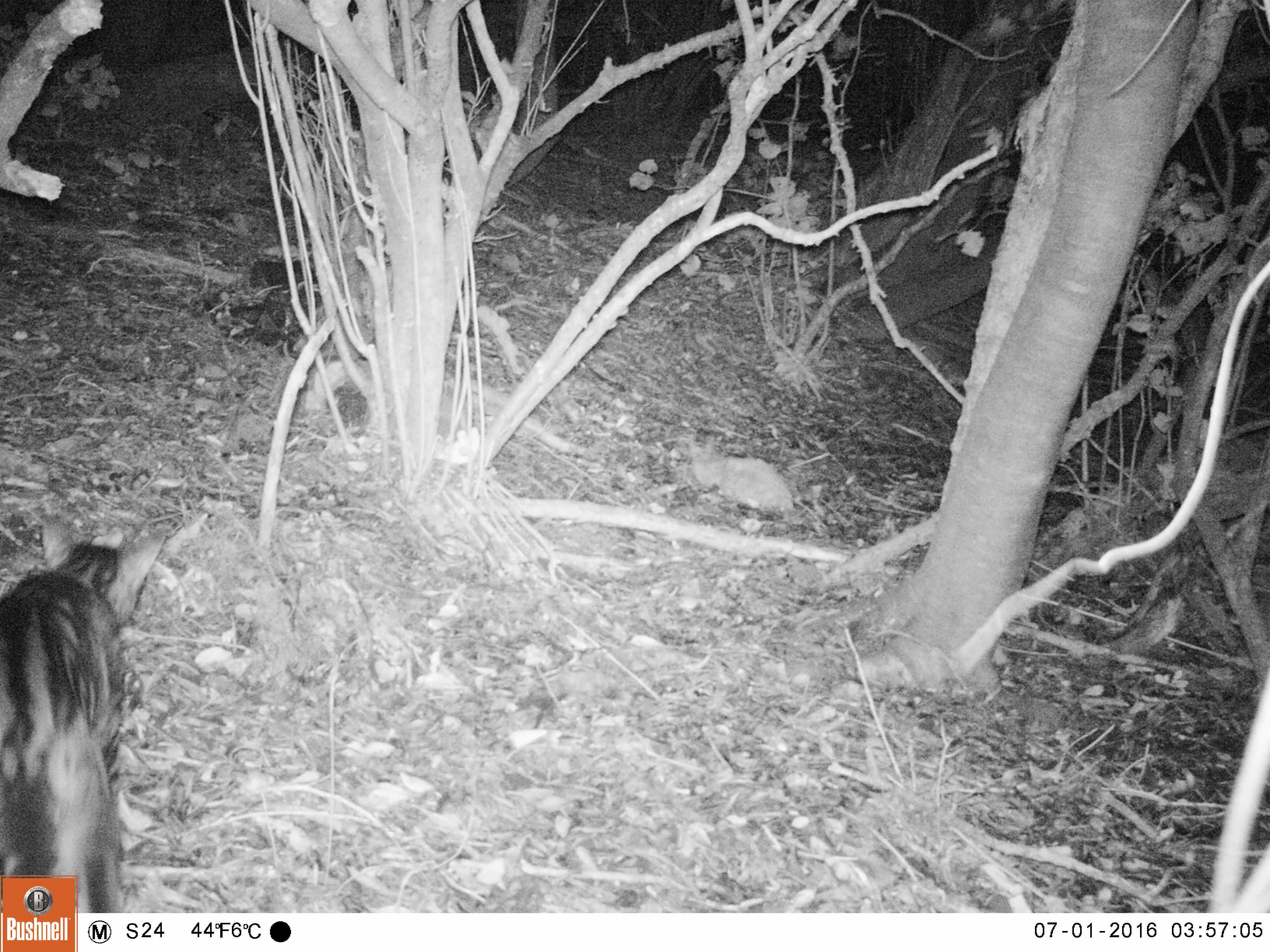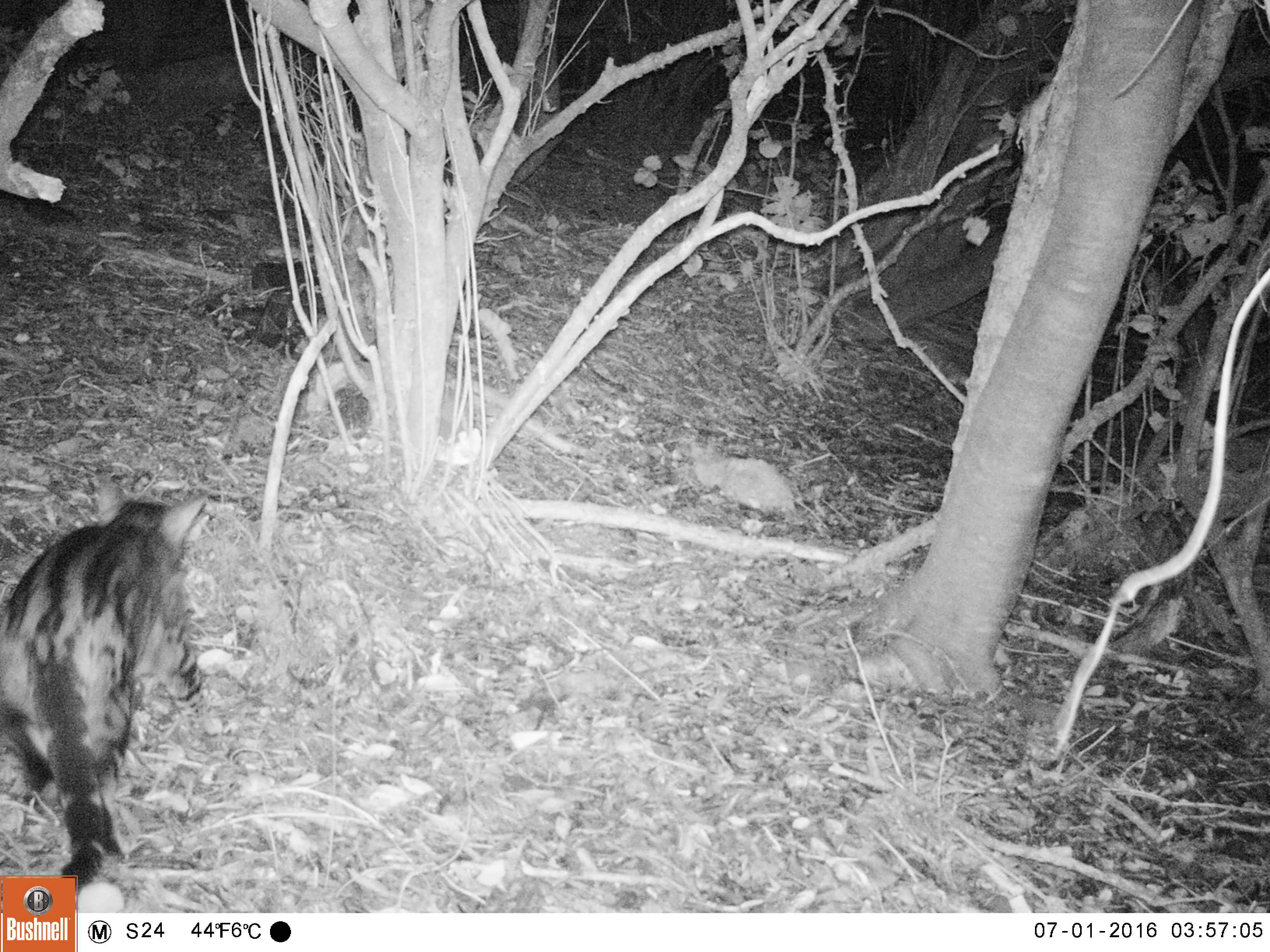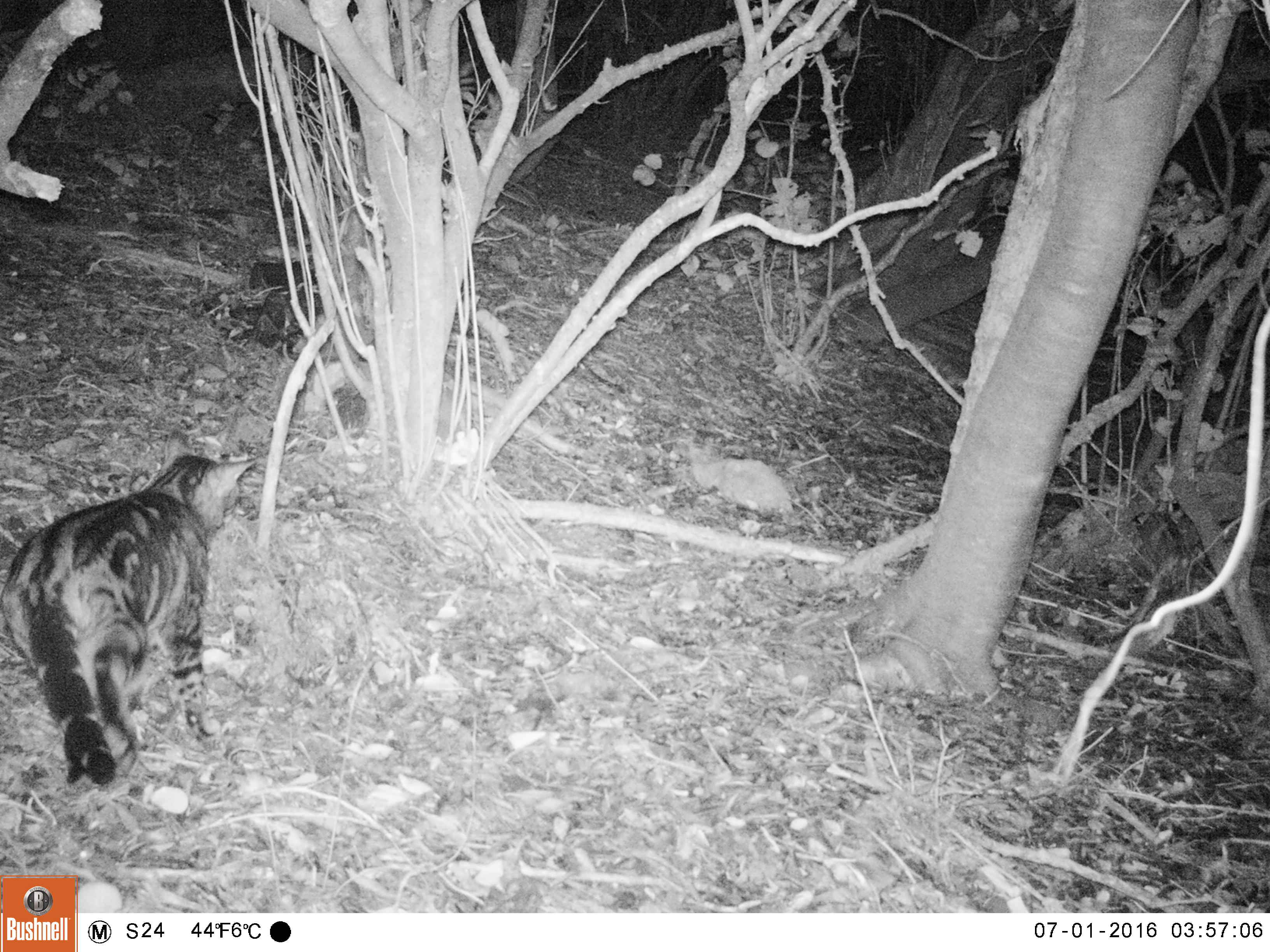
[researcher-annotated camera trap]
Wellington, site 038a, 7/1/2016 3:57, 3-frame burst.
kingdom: Animalia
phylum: Chordata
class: Mammalia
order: Carnivora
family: Felidae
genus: Felis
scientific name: Felis catus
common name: cat